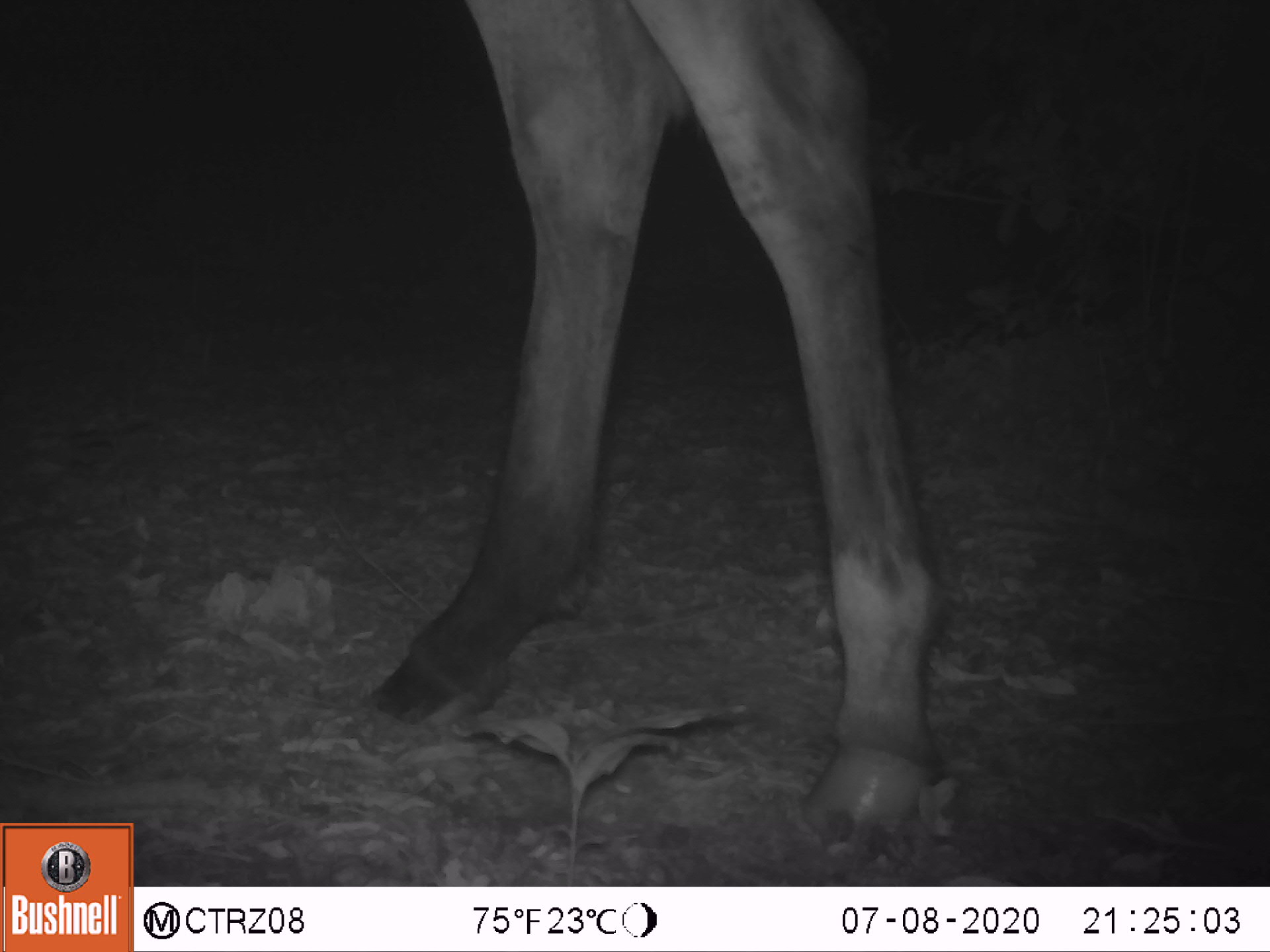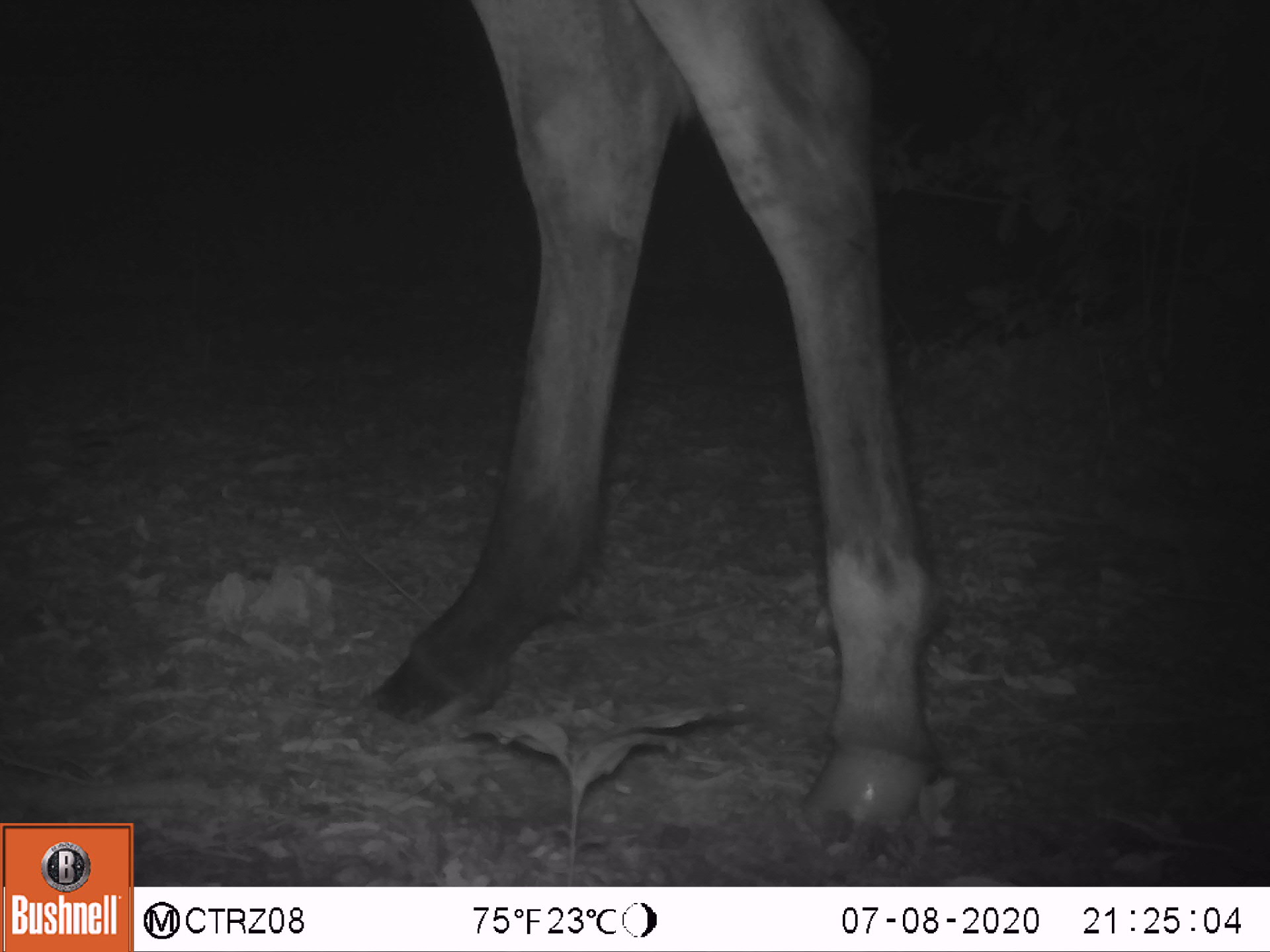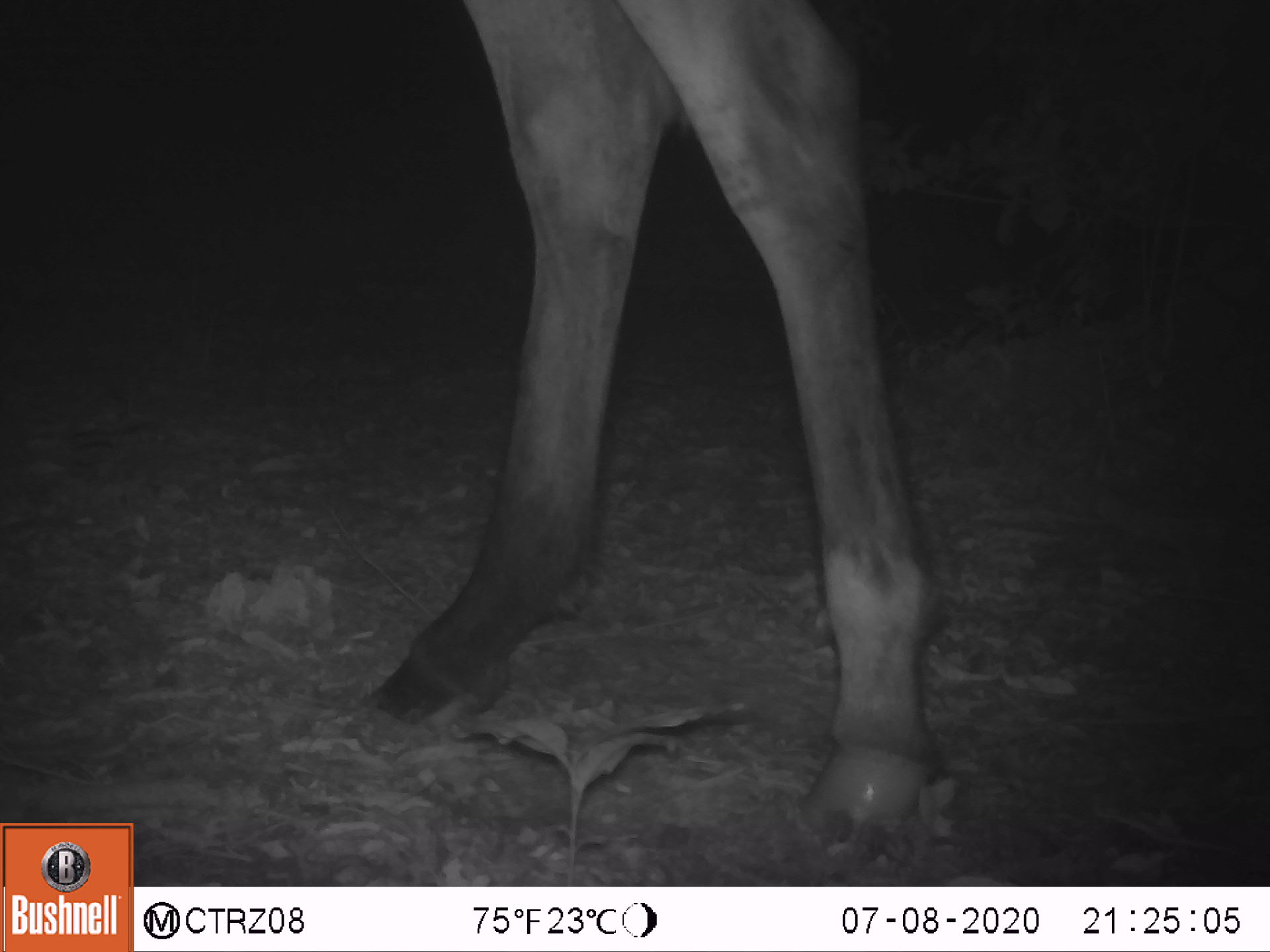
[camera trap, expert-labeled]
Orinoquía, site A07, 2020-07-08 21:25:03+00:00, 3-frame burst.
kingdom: Animalia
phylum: Chordata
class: Mammalia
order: Perissodactyla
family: Equidae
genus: Equus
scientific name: Equus caballus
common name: domestic horse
Domestic horse (Equus caballus).